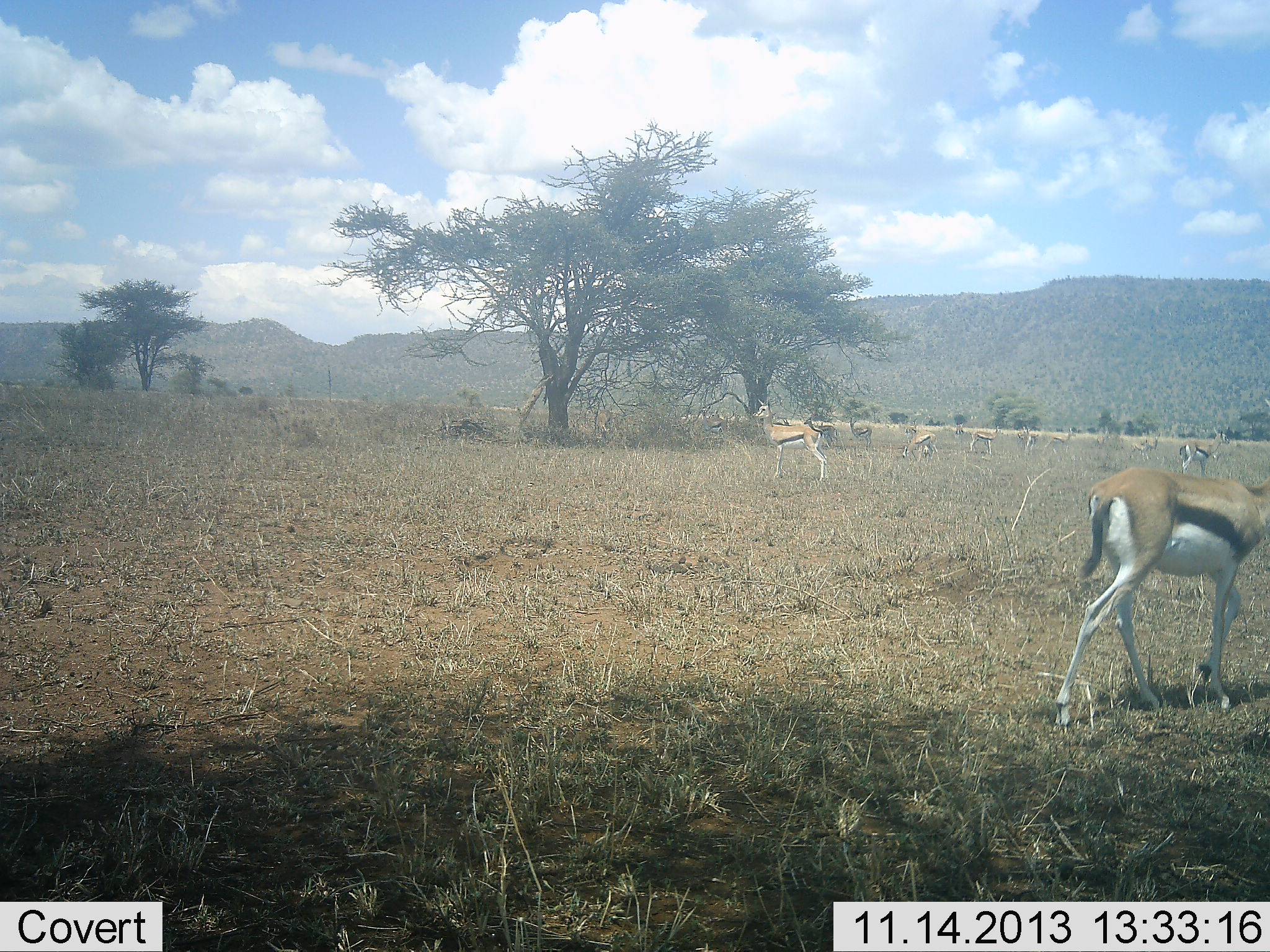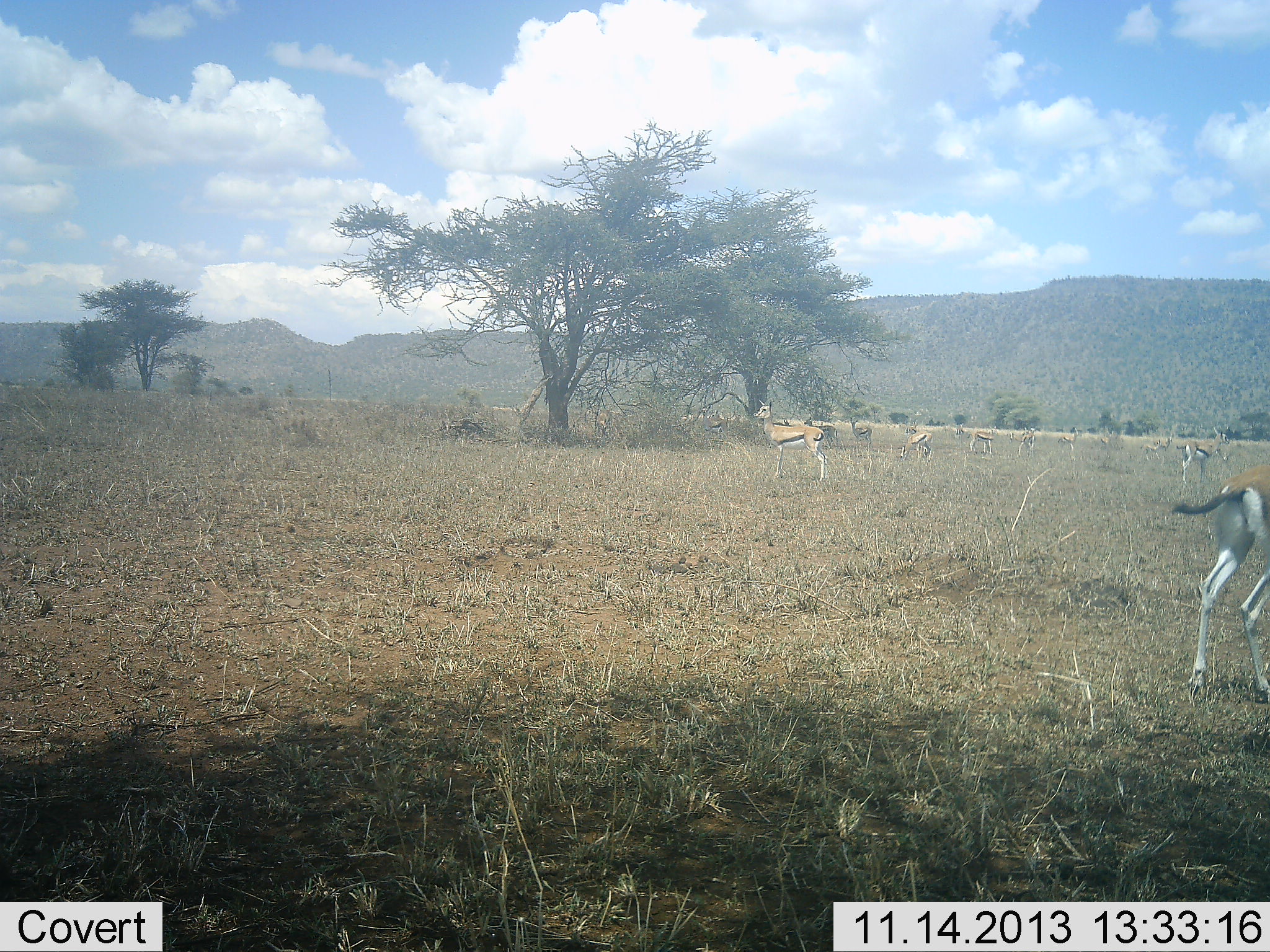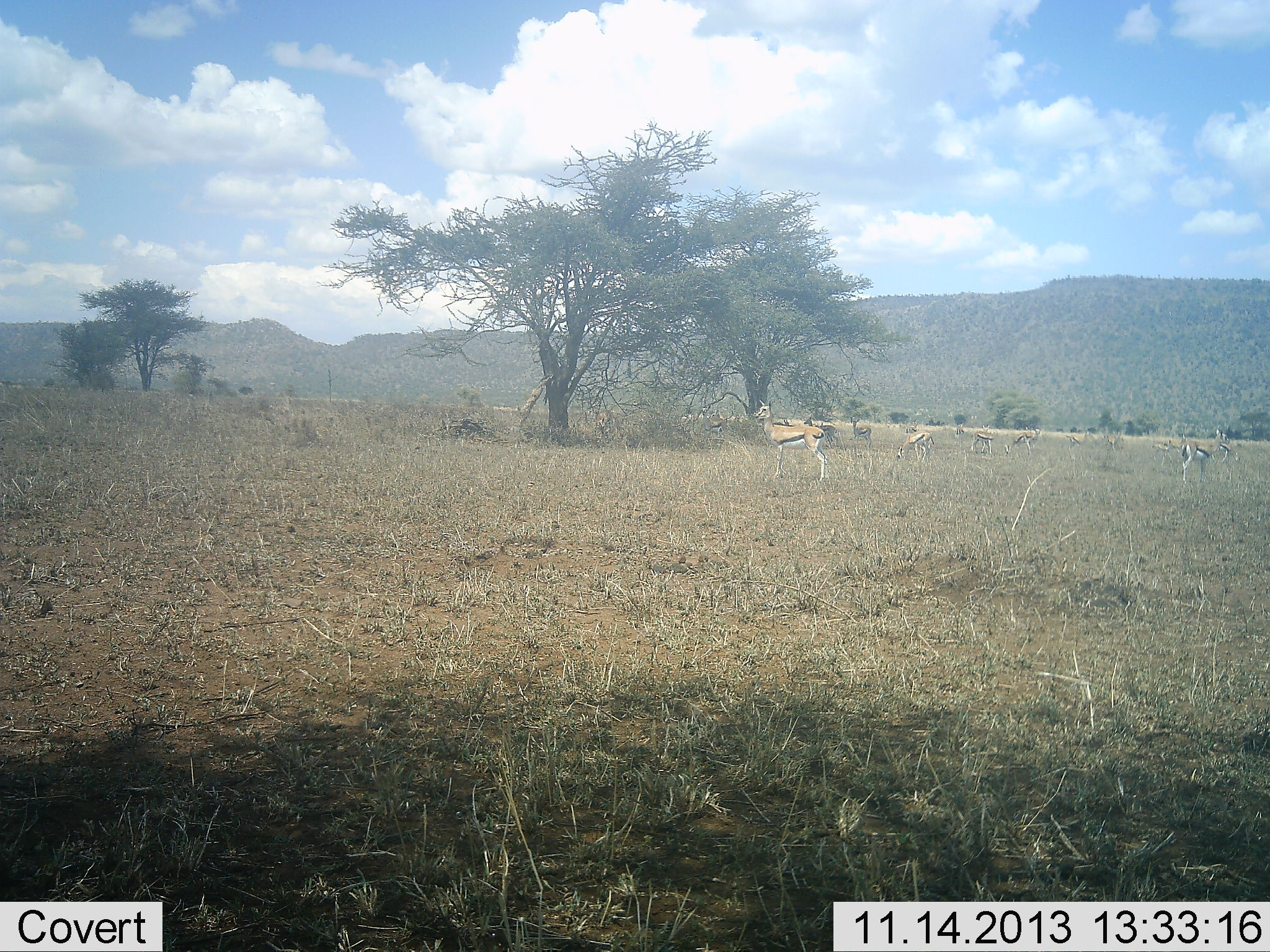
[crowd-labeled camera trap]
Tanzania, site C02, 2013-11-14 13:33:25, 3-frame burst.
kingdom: Animalia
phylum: Chordata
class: Mammalia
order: Artiodactyla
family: Bovidae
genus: Eudorcas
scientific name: Eudorcas thomsonii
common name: thomson's gazelle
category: gazellethomsons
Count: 10.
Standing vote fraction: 90%.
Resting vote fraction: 0%.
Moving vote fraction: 90%.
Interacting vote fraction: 0%.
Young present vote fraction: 0%.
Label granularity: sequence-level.